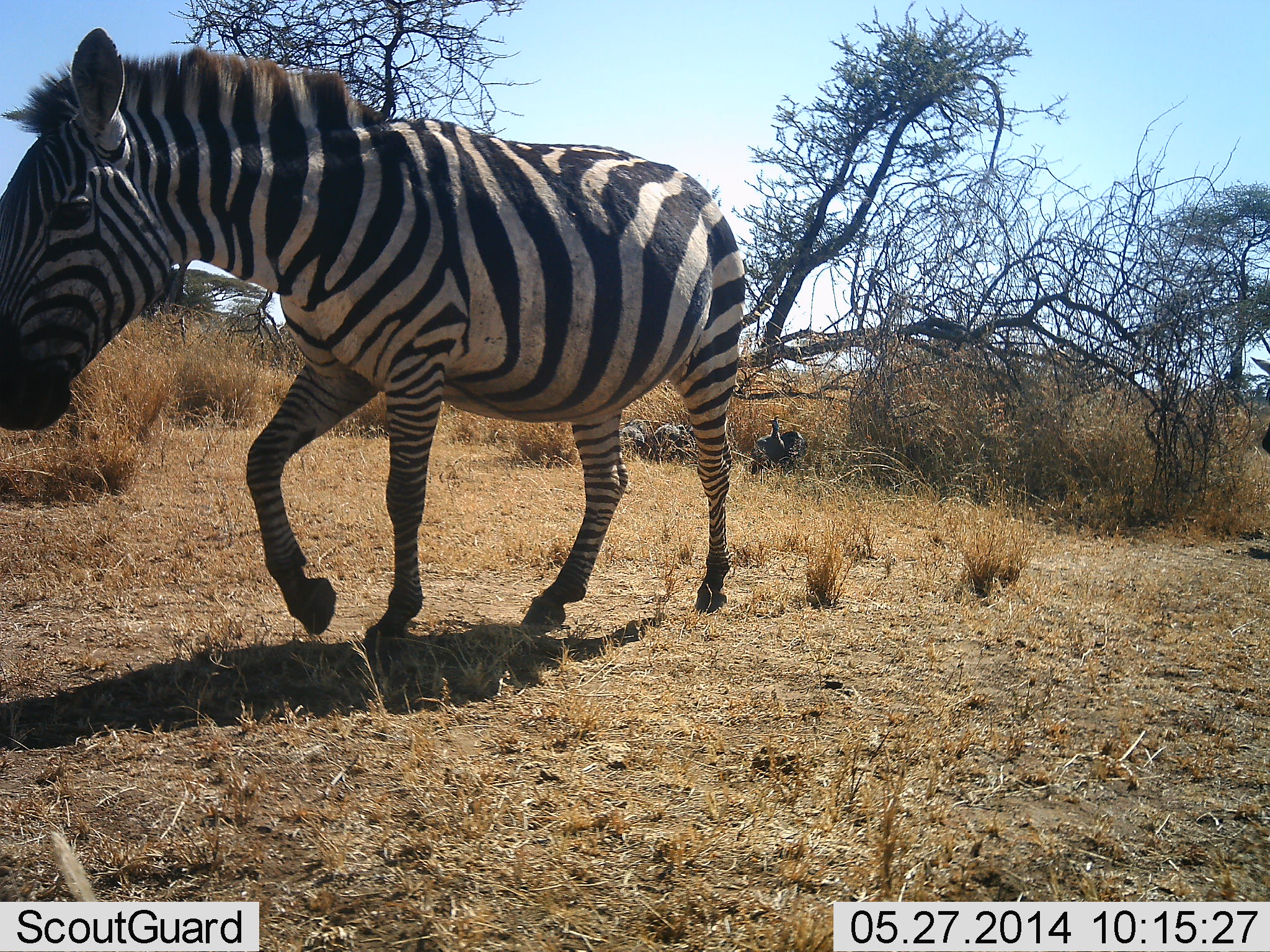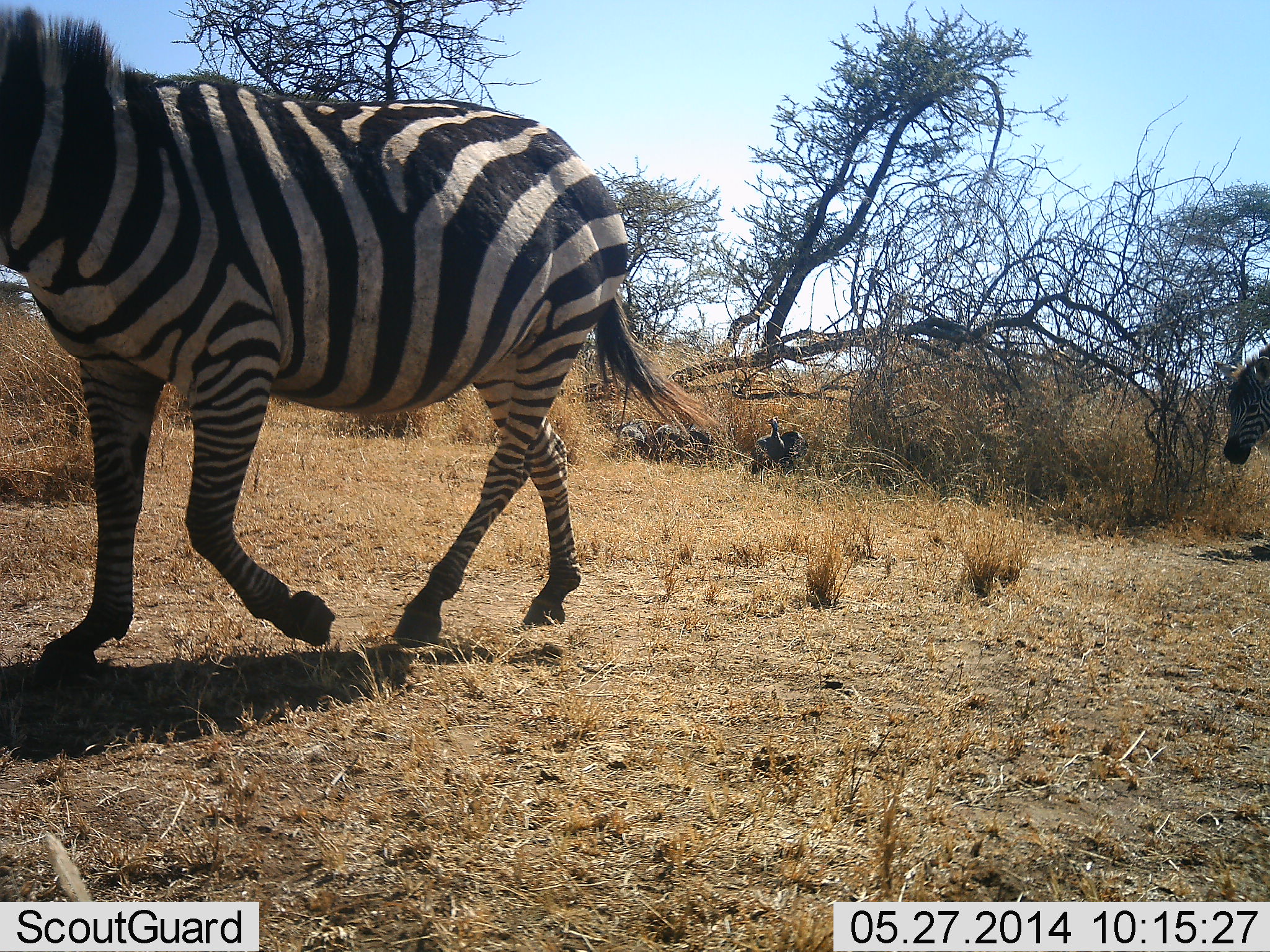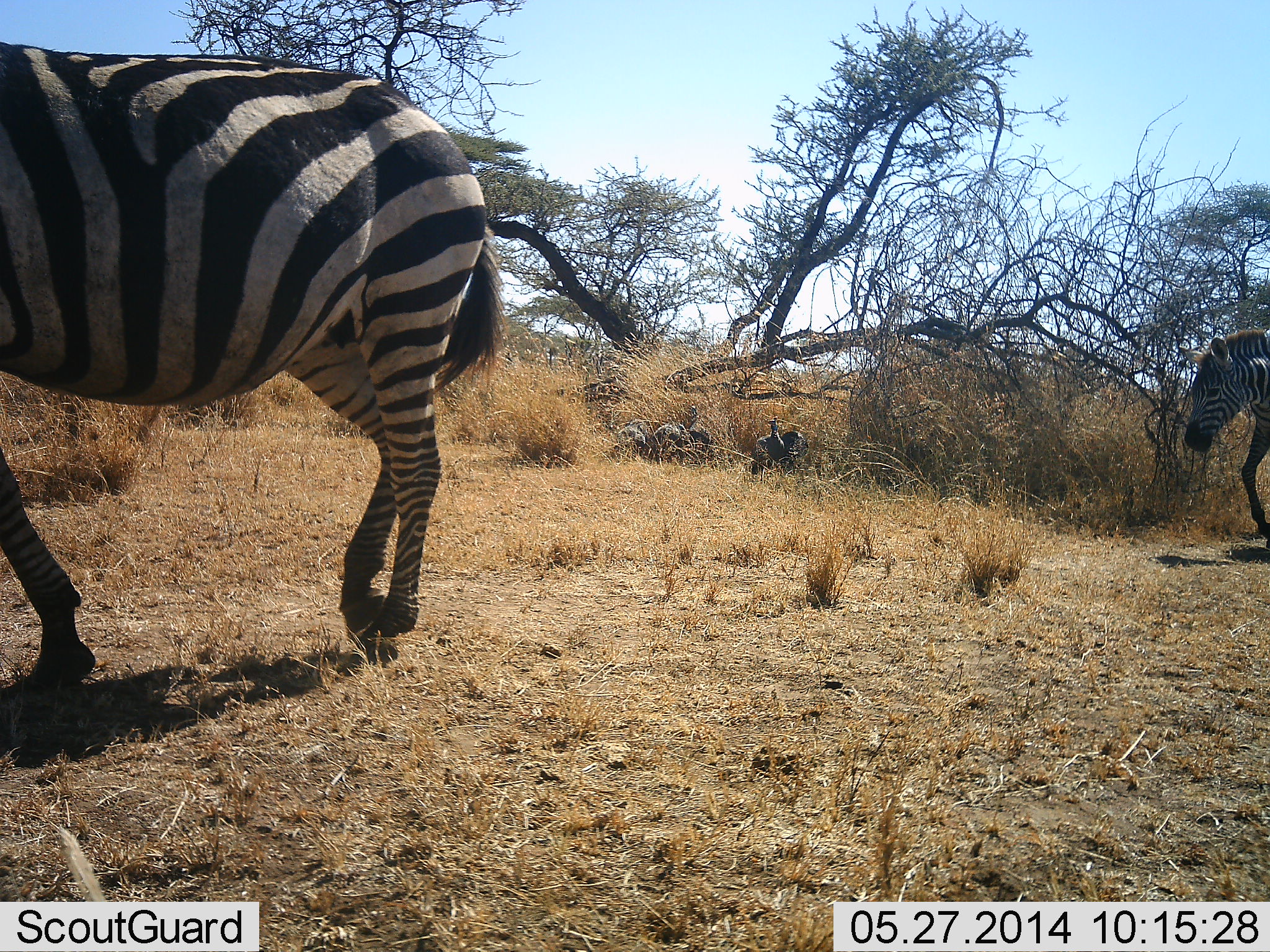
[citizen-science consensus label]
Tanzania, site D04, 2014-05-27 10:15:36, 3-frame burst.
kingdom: Animalia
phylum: Chordata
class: Mammalia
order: Perissodactyla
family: Equidae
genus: Equus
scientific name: Equus quagga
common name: plains zebra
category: zebra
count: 2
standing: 17%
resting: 0%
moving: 92%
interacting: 0%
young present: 0%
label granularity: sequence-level